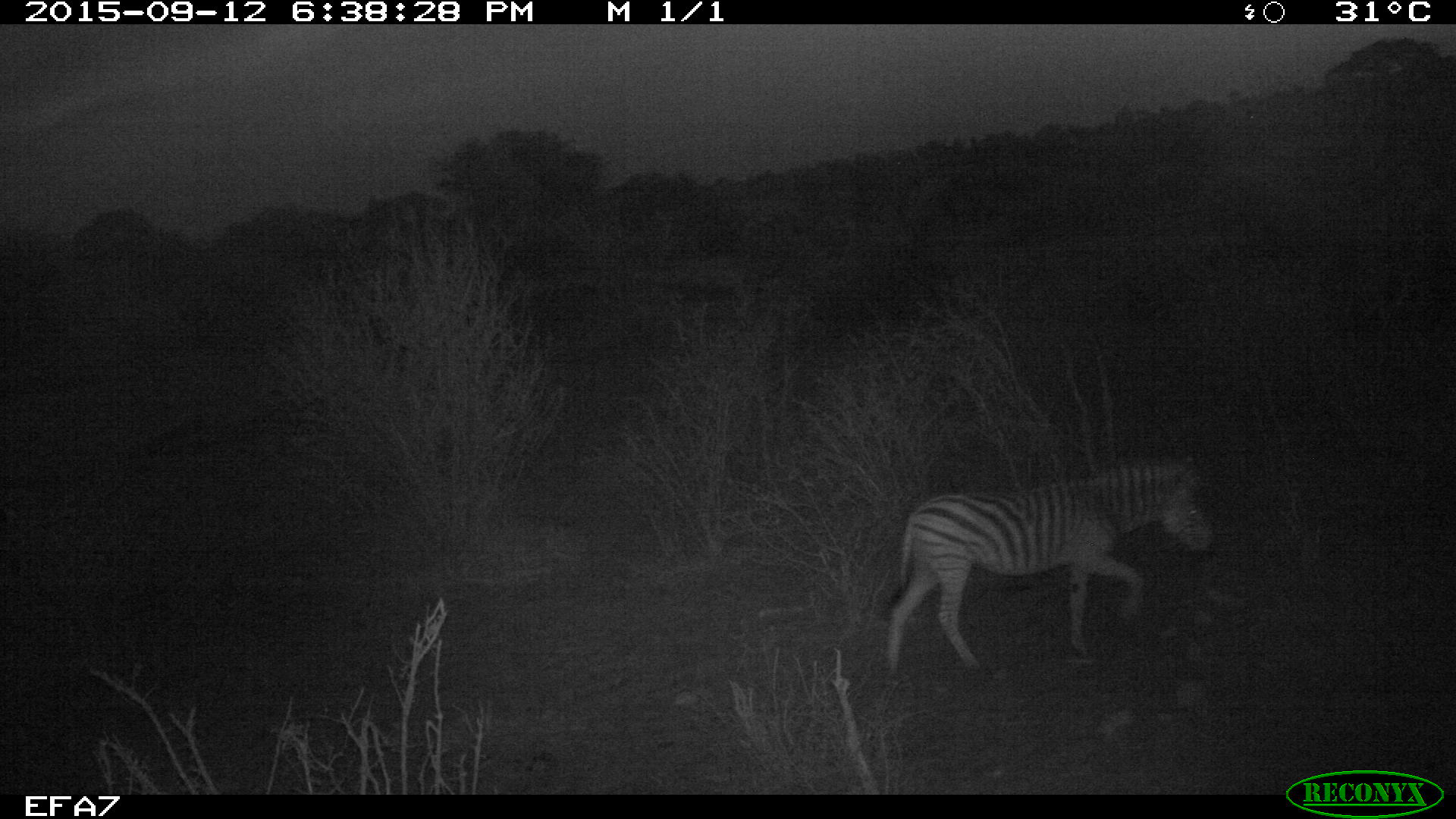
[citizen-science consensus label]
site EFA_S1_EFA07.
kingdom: Animalia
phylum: Chordata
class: Mammalia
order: Perissodactyla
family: Equidae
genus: Equus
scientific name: Equus quagga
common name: plains zebra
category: zebraplains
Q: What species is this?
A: Zebraplains (plains zebra) (Equus quagga).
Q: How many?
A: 1.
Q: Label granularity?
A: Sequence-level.